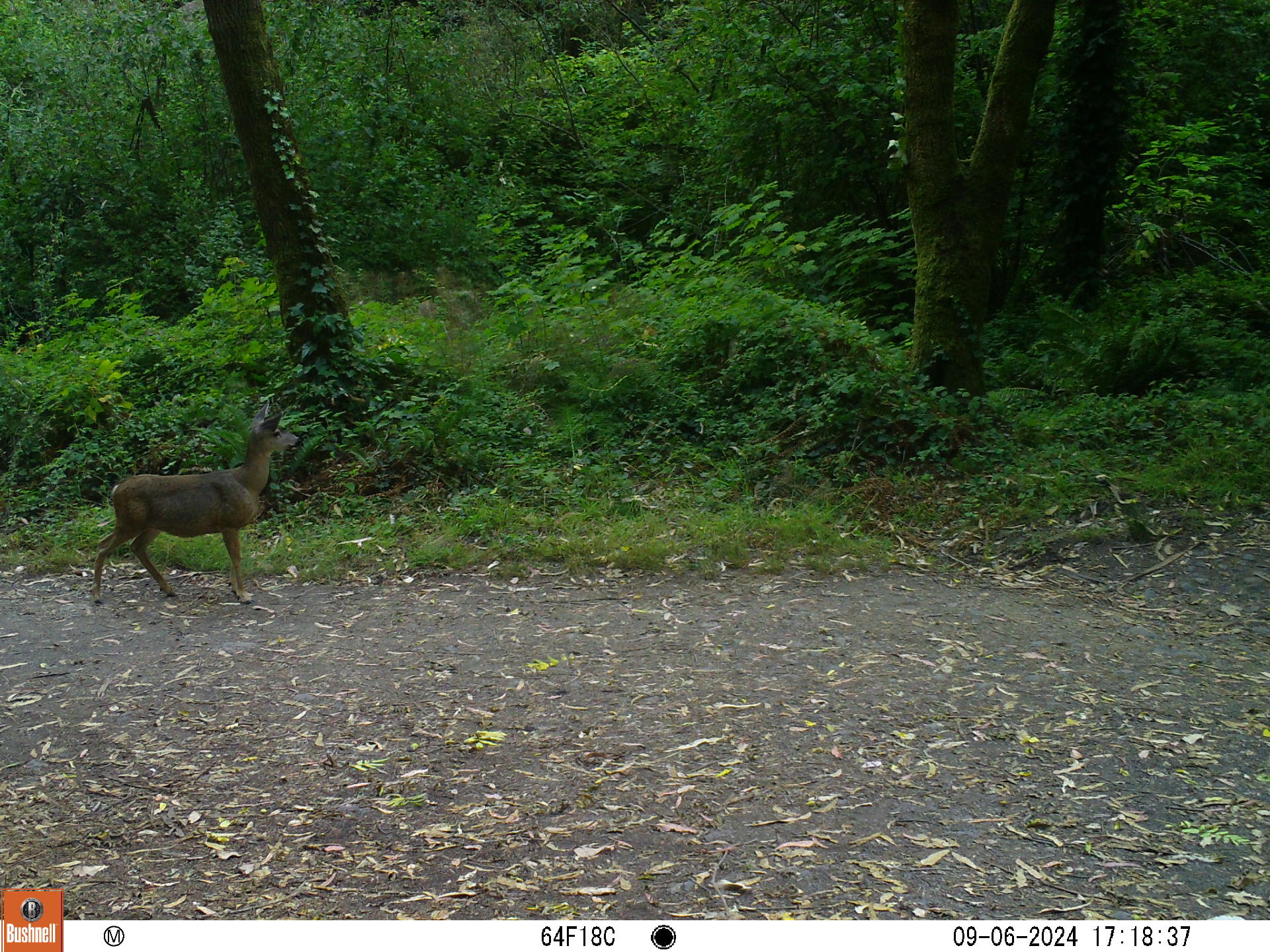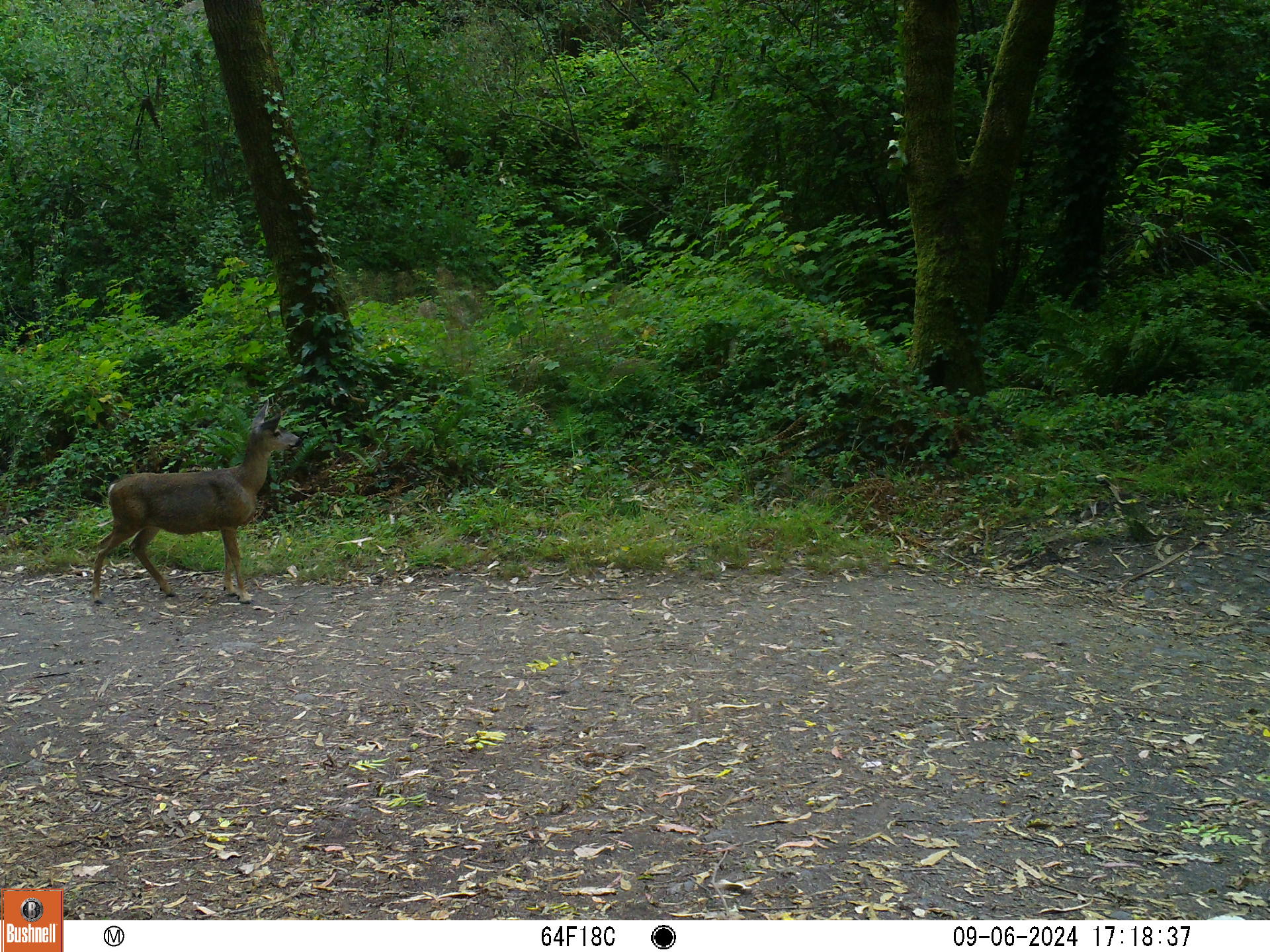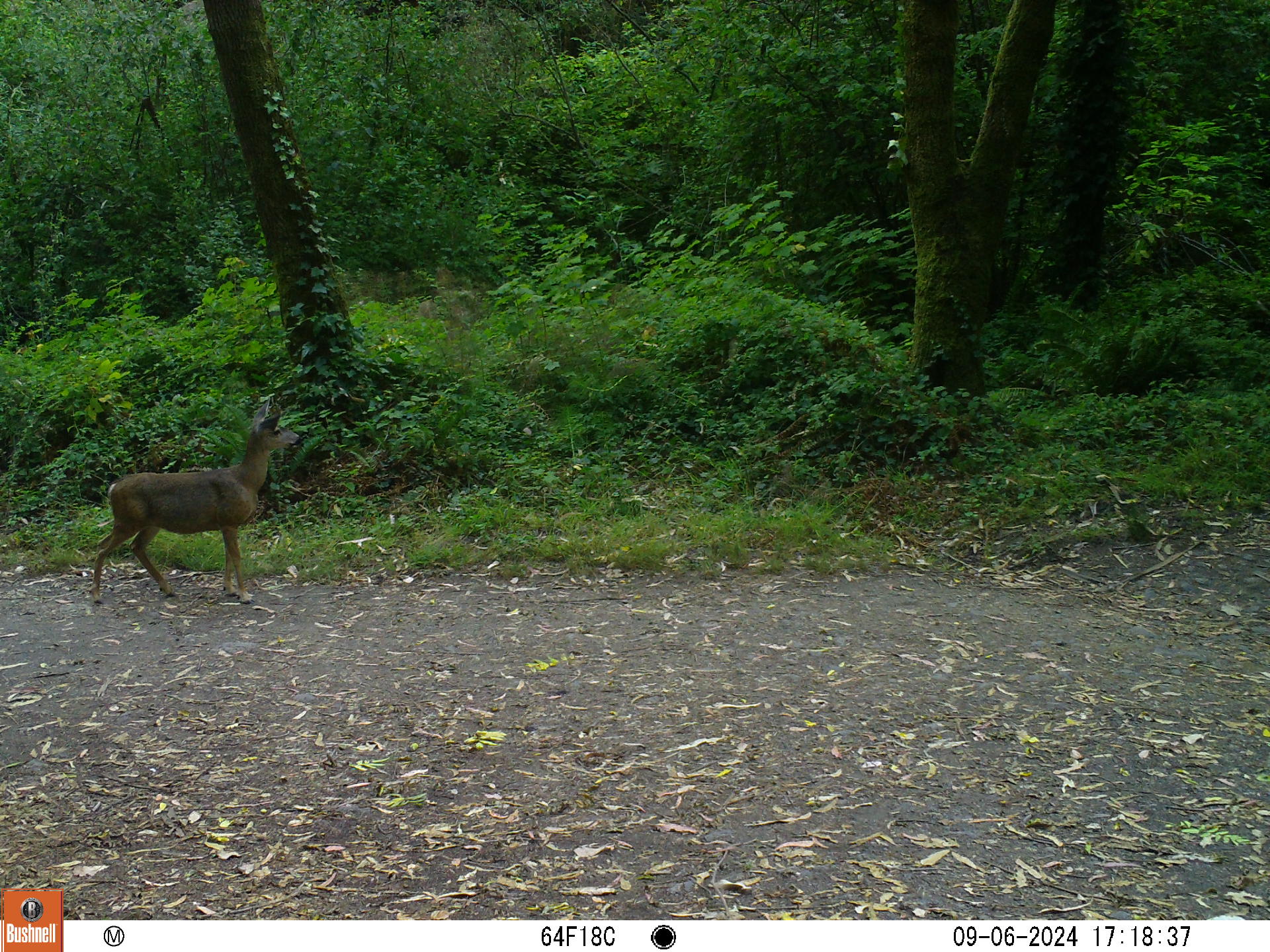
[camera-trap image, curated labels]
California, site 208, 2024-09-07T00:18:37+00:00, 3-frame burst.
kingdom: Animalia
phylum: Chordata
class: Mammalia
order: Artiodactyla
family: Cervidae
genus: Odocoileus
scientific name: Odocoileus hemionus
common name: mule deer